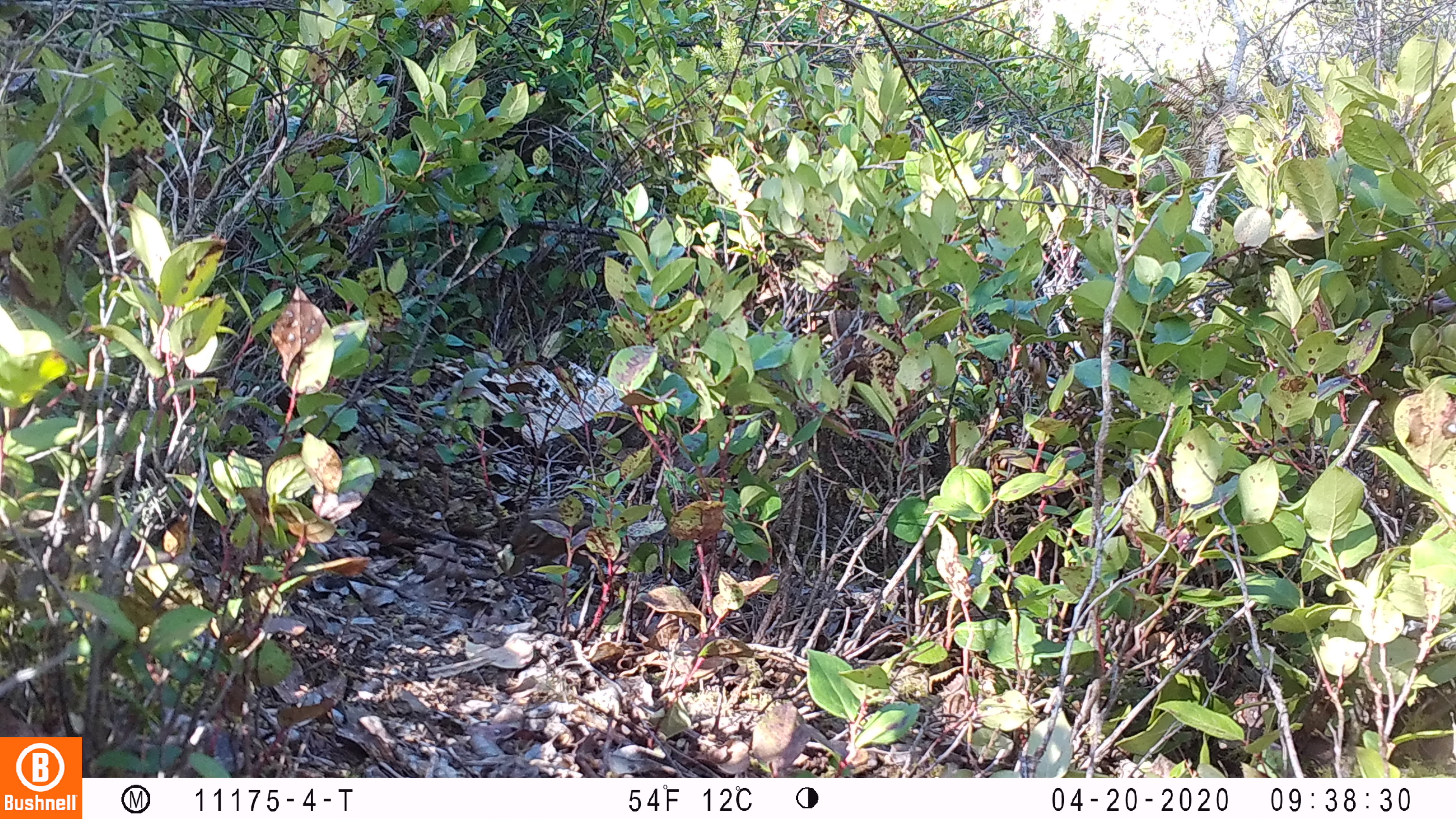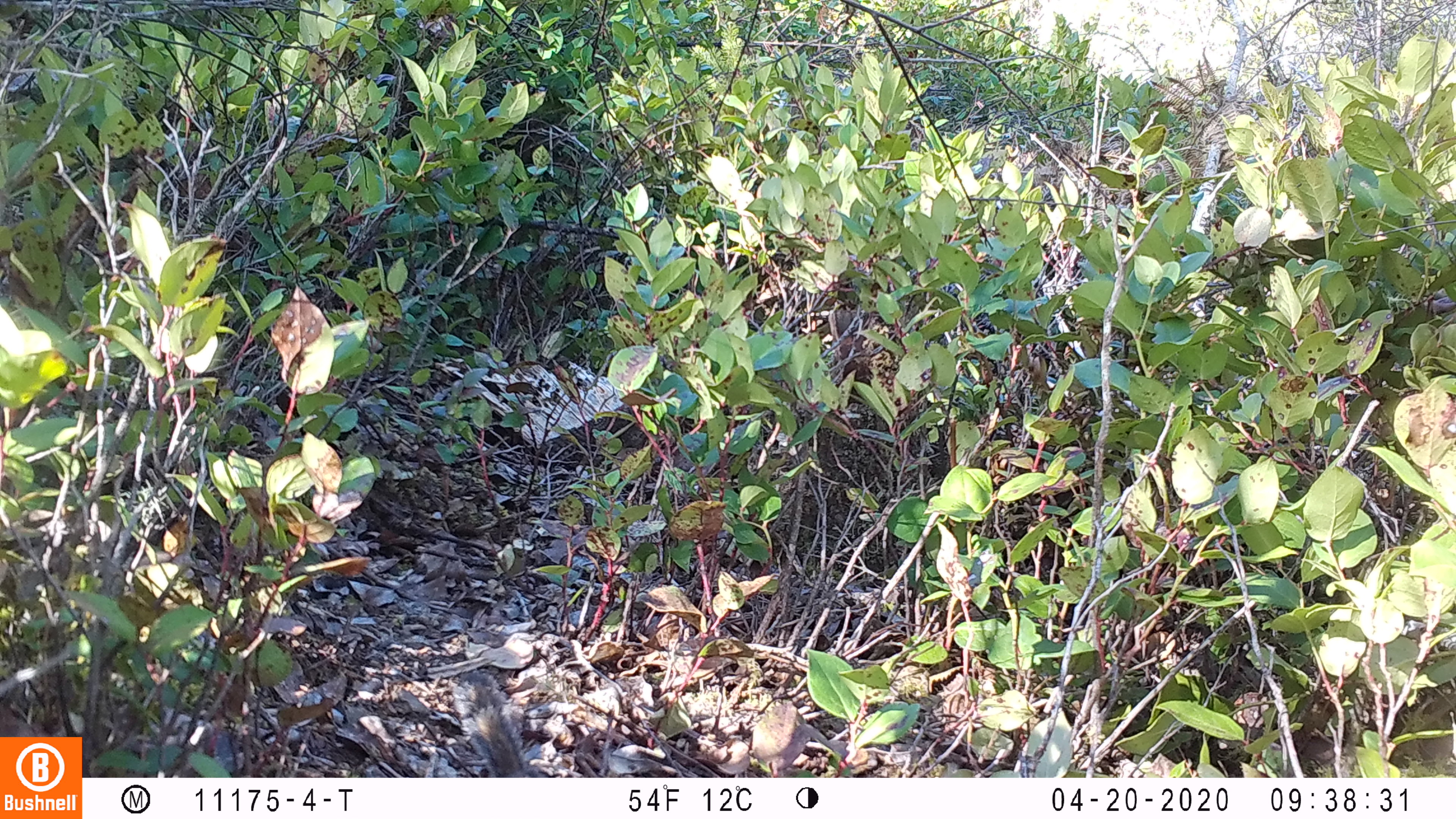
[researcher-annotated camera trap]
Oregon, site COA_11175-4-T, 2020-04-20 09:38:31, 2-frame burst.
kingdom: Animalia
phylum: Chordata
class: Mammalia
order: Rodentia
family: Sciuridae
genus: Neotamias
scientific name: Neotamias townsendii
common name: townsend's chipmunk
Townsend's chipmunk (Neotamias townsendii).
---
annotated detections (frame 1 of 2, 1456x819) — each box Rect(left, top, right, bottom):
townsend's chipmunk: Rect(507, 501, 617, 568)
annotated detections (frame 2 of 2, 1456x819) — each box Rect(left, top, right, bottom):
townsend's chipmunk: Rect(443, 665, 542, 774)